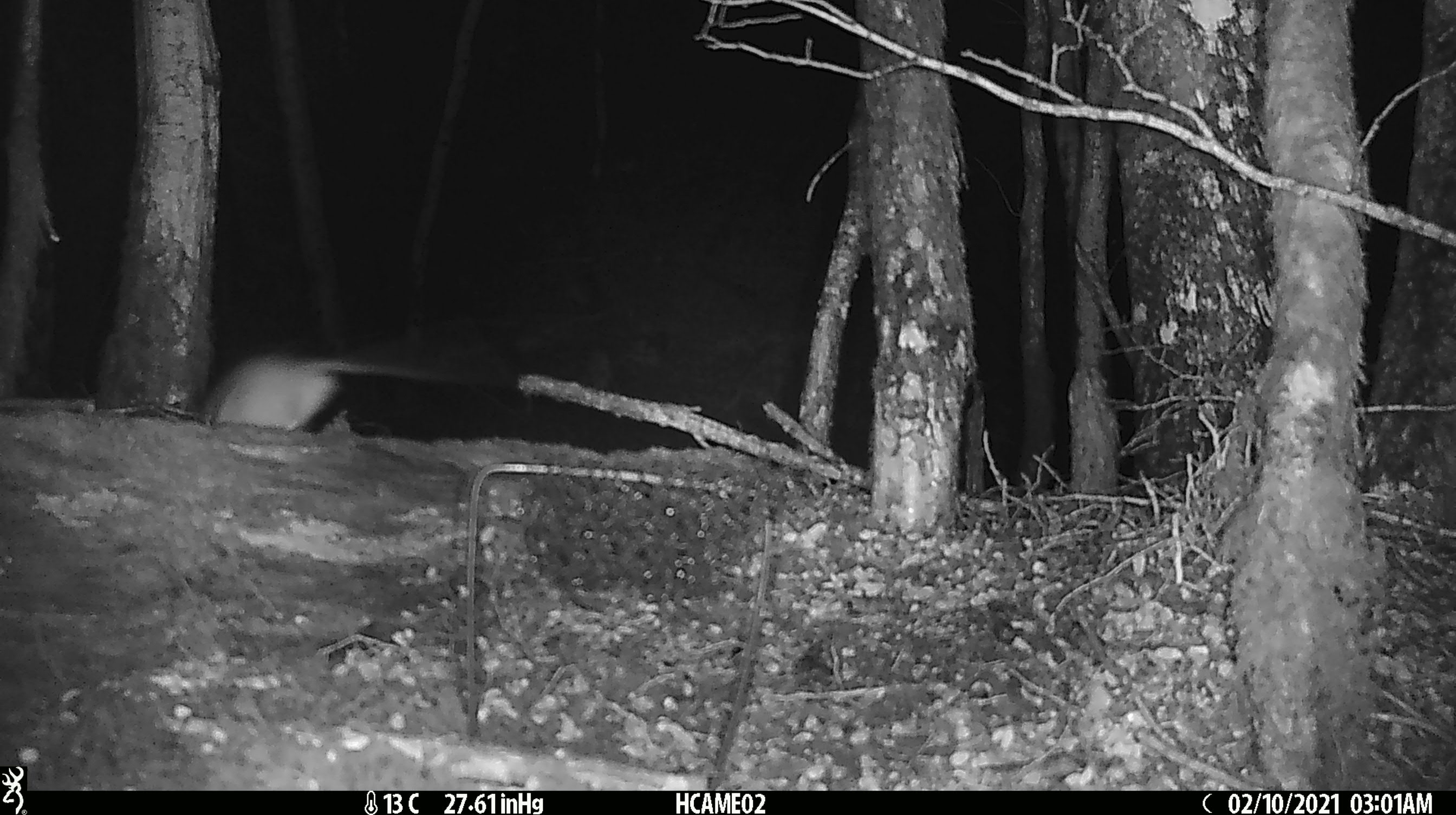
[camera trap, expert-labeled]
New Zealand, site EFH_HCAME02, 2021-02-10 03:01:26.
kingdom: Animalia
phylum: Chordata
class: Mammalia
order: Rodentia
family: Muridae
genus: Rattus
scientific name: Rattus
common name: rat